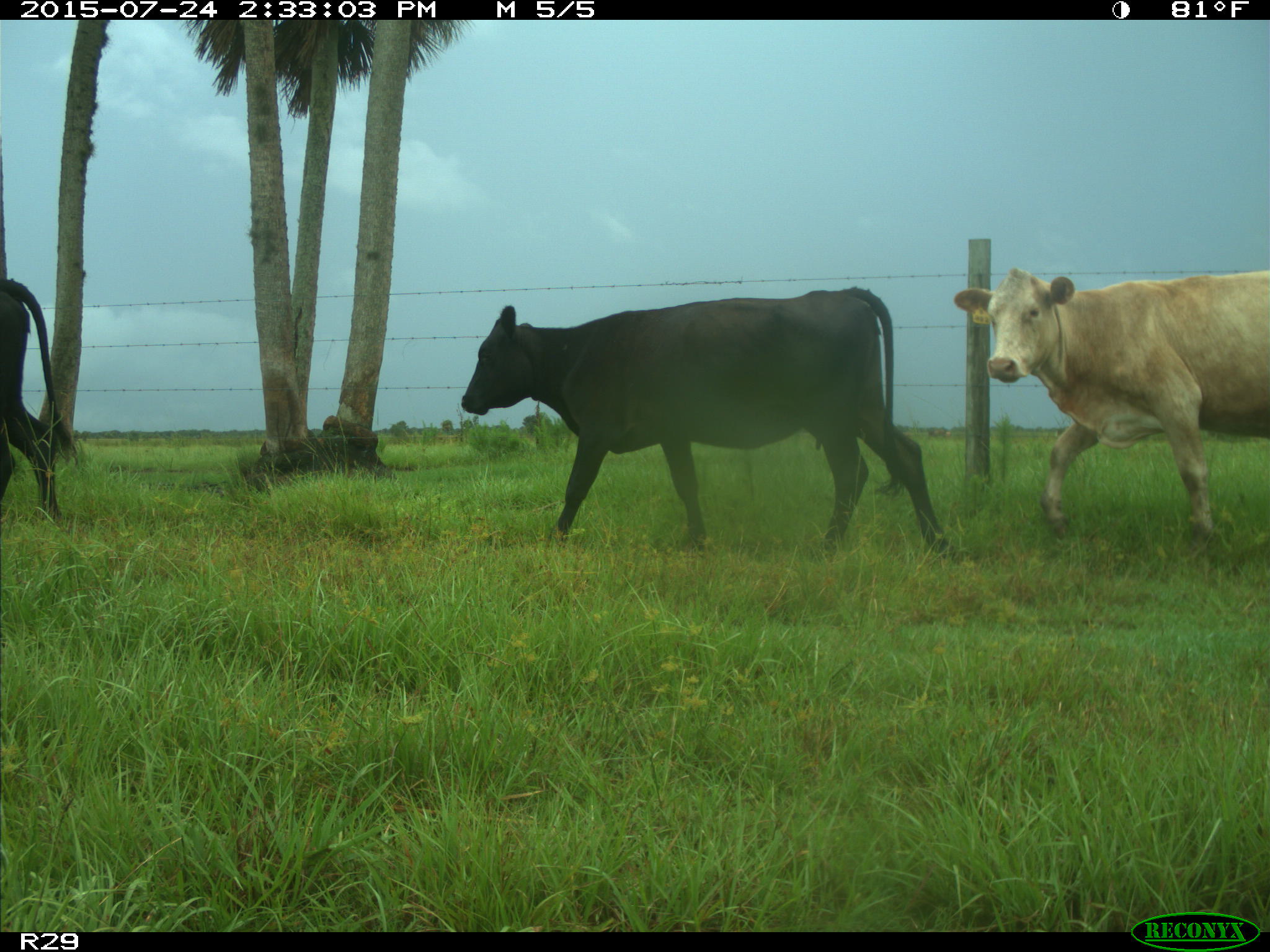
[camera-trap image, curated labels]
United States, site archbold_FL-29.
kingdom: Animalia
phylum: Chordata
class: Mammalia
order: Artiodactyla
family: Bovidae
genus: Bos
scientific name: Bos taurus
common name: domestic cow